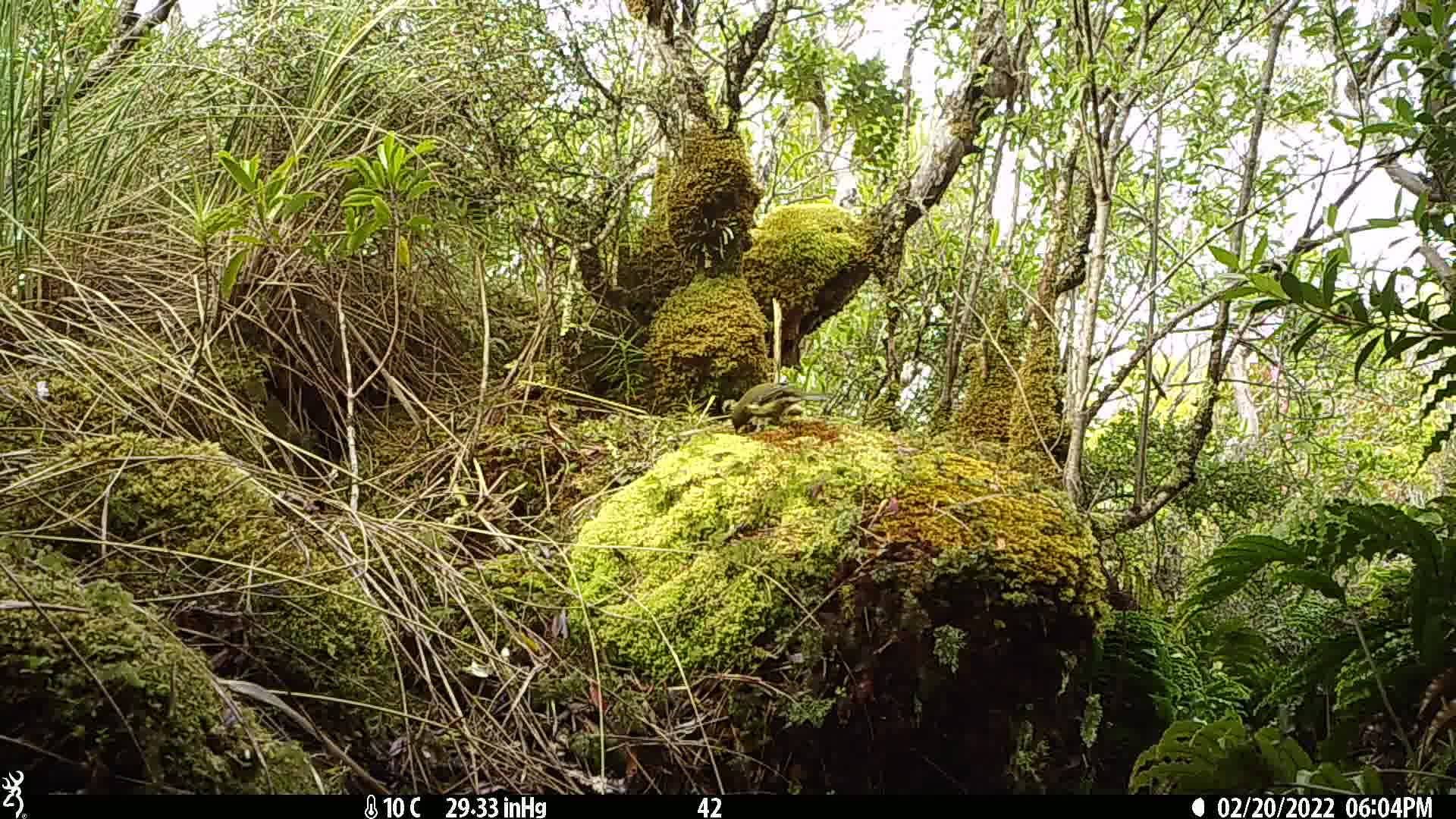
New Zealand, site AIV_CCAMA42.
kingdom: Animalia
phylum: Chordata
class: Aves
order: Passeriformes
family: Meliphagidae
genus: Anthornis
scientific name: Anthornis melanura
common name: new zealand bellbird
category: bellbird